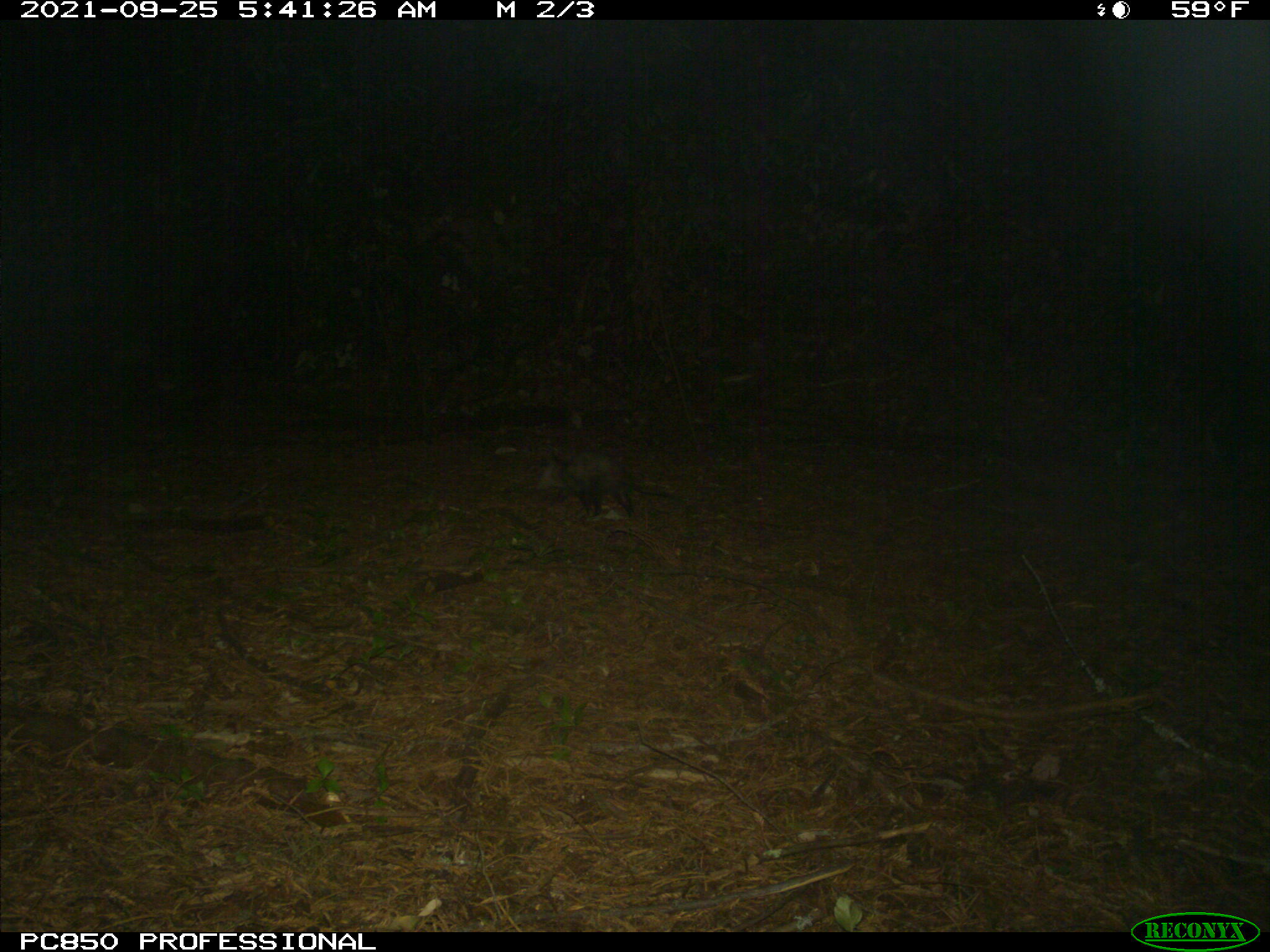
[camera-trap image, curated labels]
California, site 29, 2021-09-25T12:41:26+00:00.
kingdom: Animalia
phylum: Chordata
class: Mammalia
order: Didelphimorphia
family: Didelphidae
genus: Didelphis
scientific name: Didelphis virginiana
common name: virginia opossum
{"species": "virginia opossum (Didelphis virginiana)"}